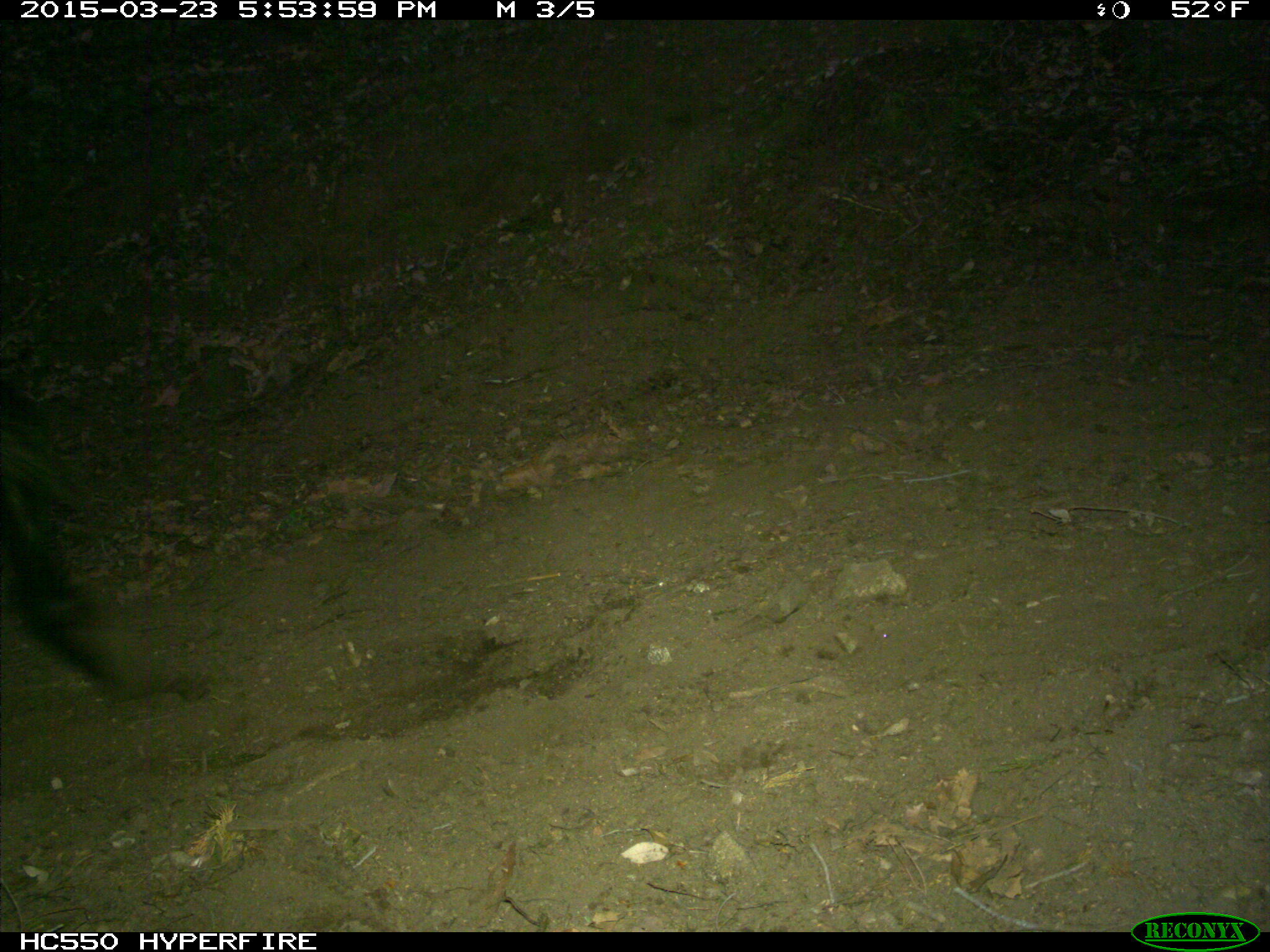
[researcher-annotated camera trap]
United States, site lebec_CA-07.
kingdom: Animalia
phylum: Chordata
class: Mammalia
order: Artiodactyla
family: Bovidae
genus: Bos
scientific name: Bos taurus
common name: domestic cow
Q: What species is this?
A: Bos taurus (domestic cow).